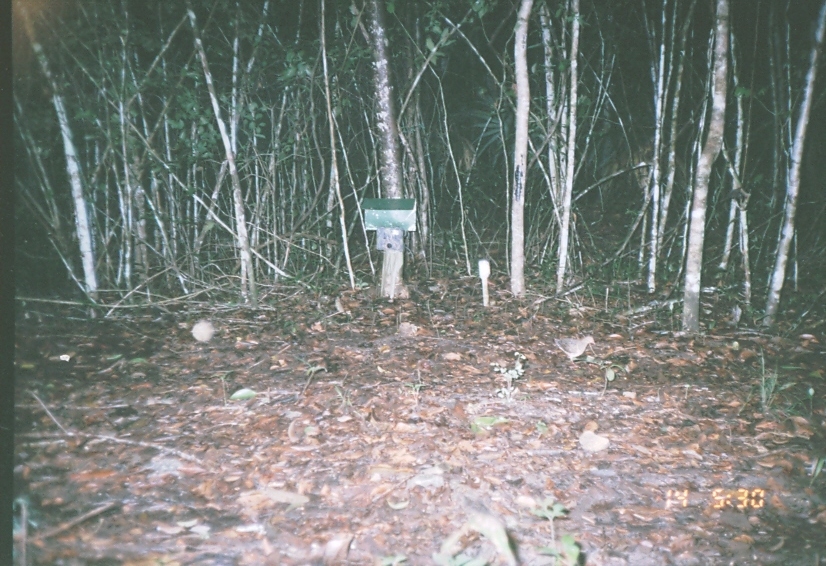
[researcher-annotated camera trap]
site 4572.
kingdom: Animalia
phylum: Chordata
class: Aves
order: Columbiformes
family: Columbidae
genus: Leptotila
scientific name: Leptotila verreauxi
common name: white-tipped dove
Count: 1.